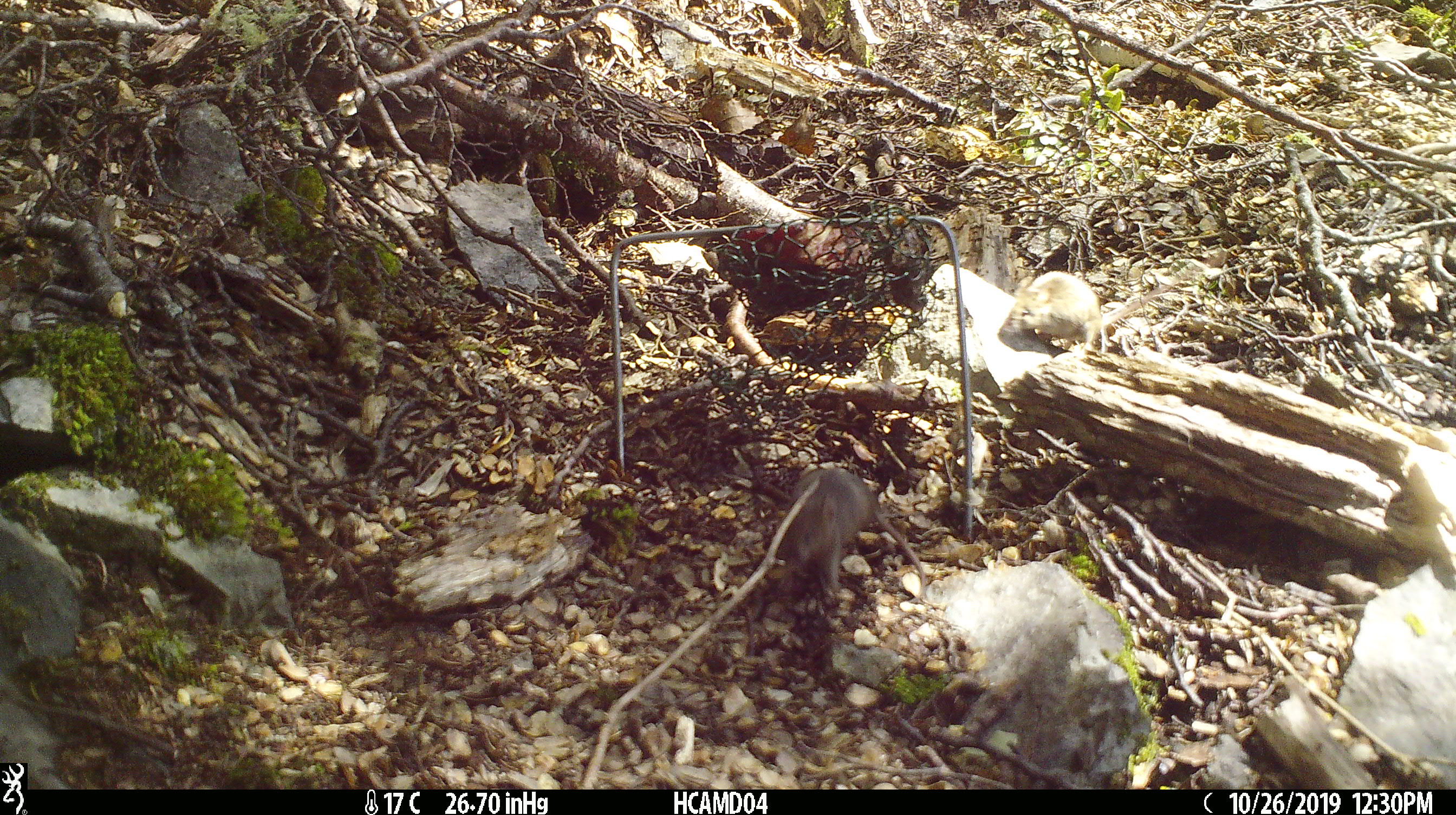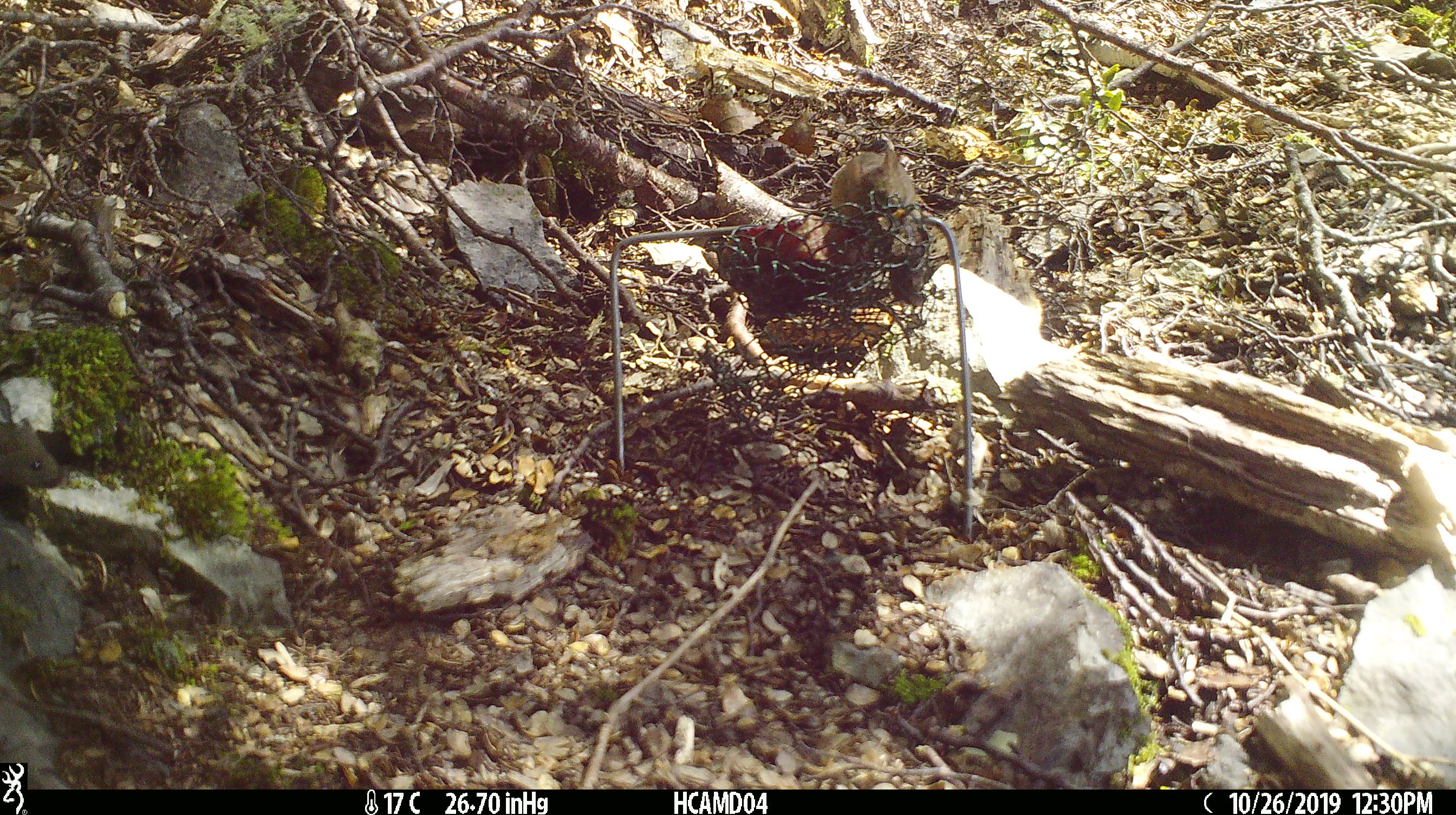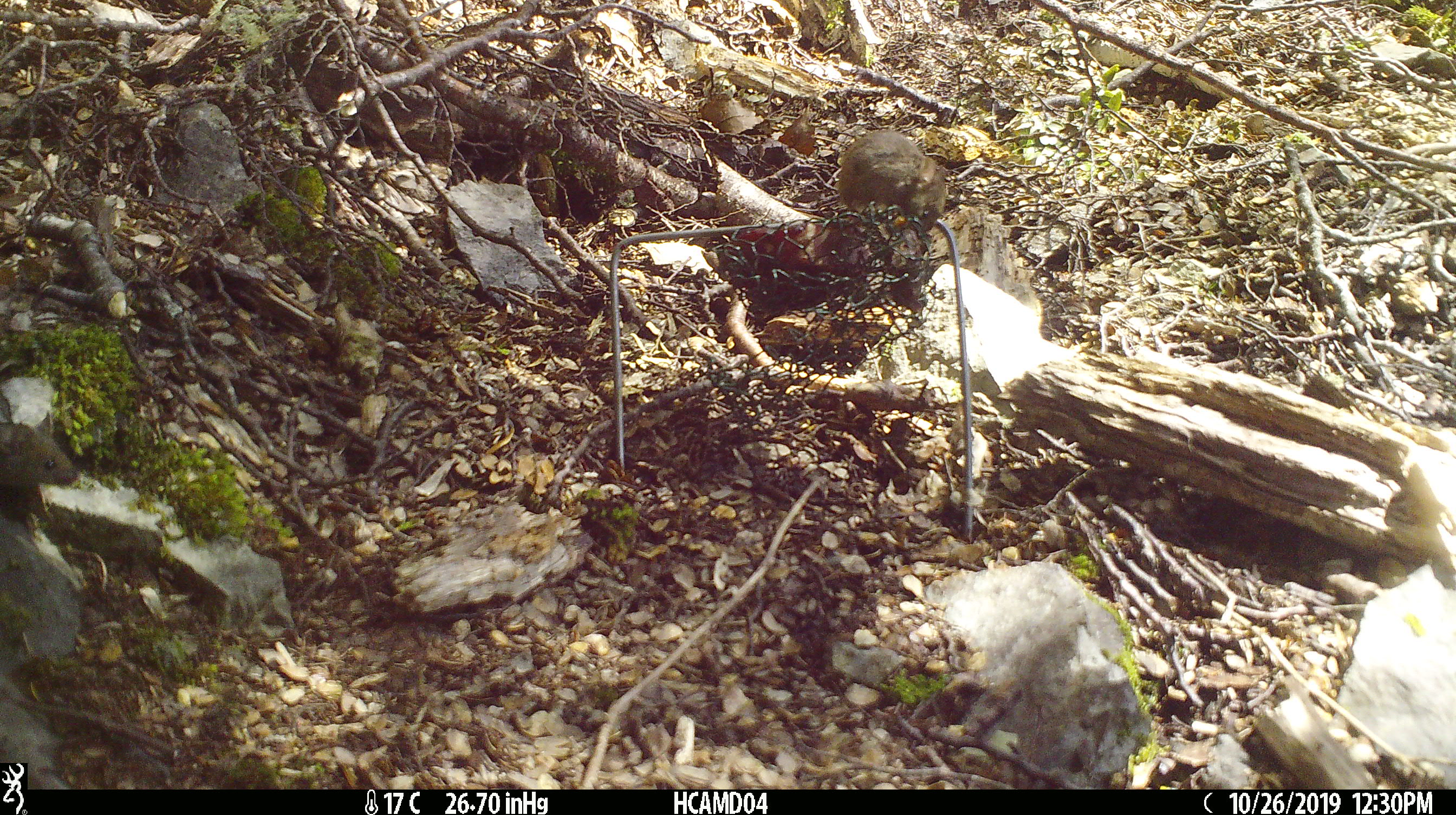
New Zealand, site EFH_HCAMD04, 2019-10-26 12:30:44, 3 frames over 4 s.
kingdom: Animalia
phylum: Chordata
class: Mammalia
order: Rodentia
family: Muridae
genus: Mus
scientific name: Mus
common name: mouse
Mouse (Mus).